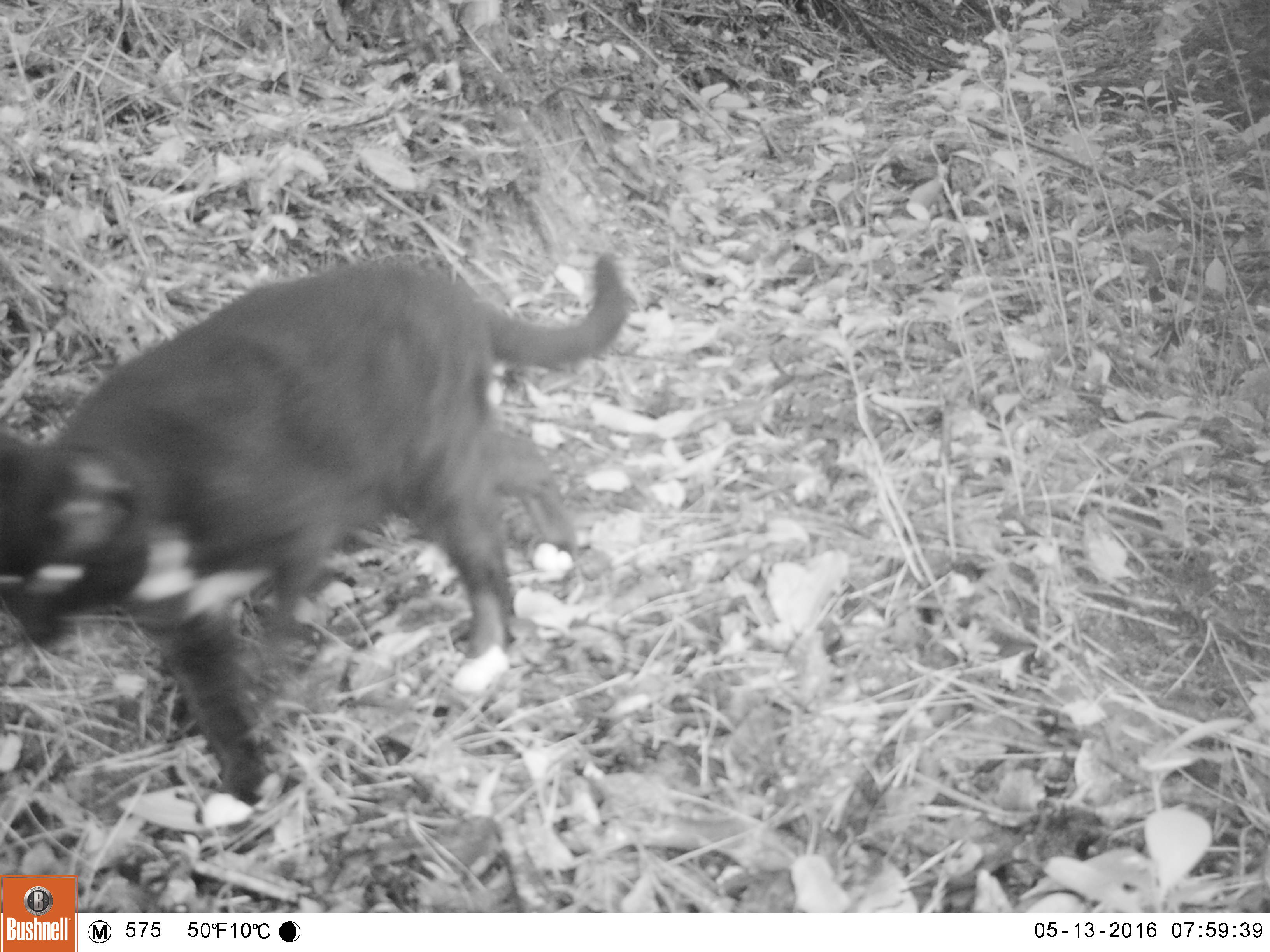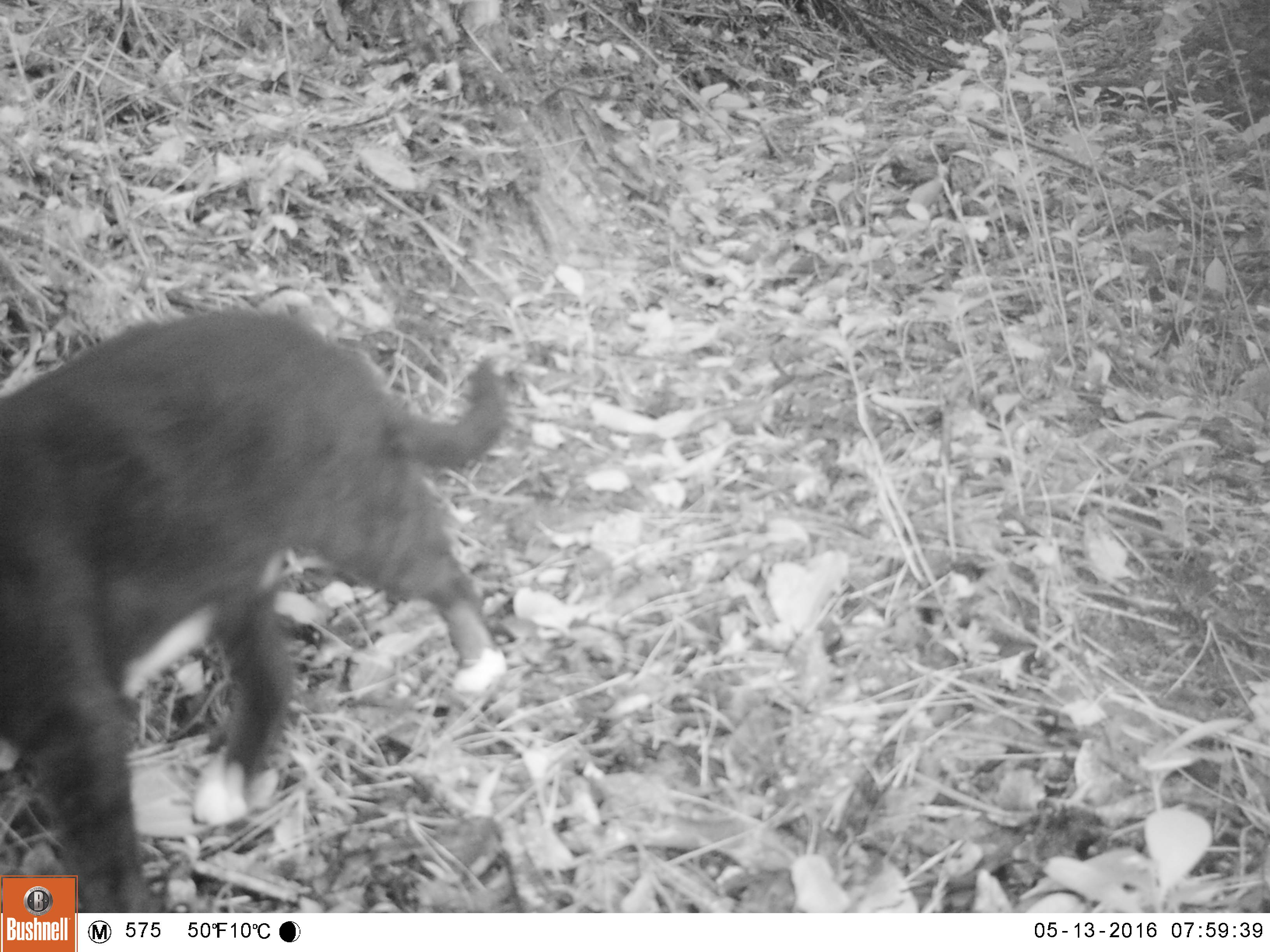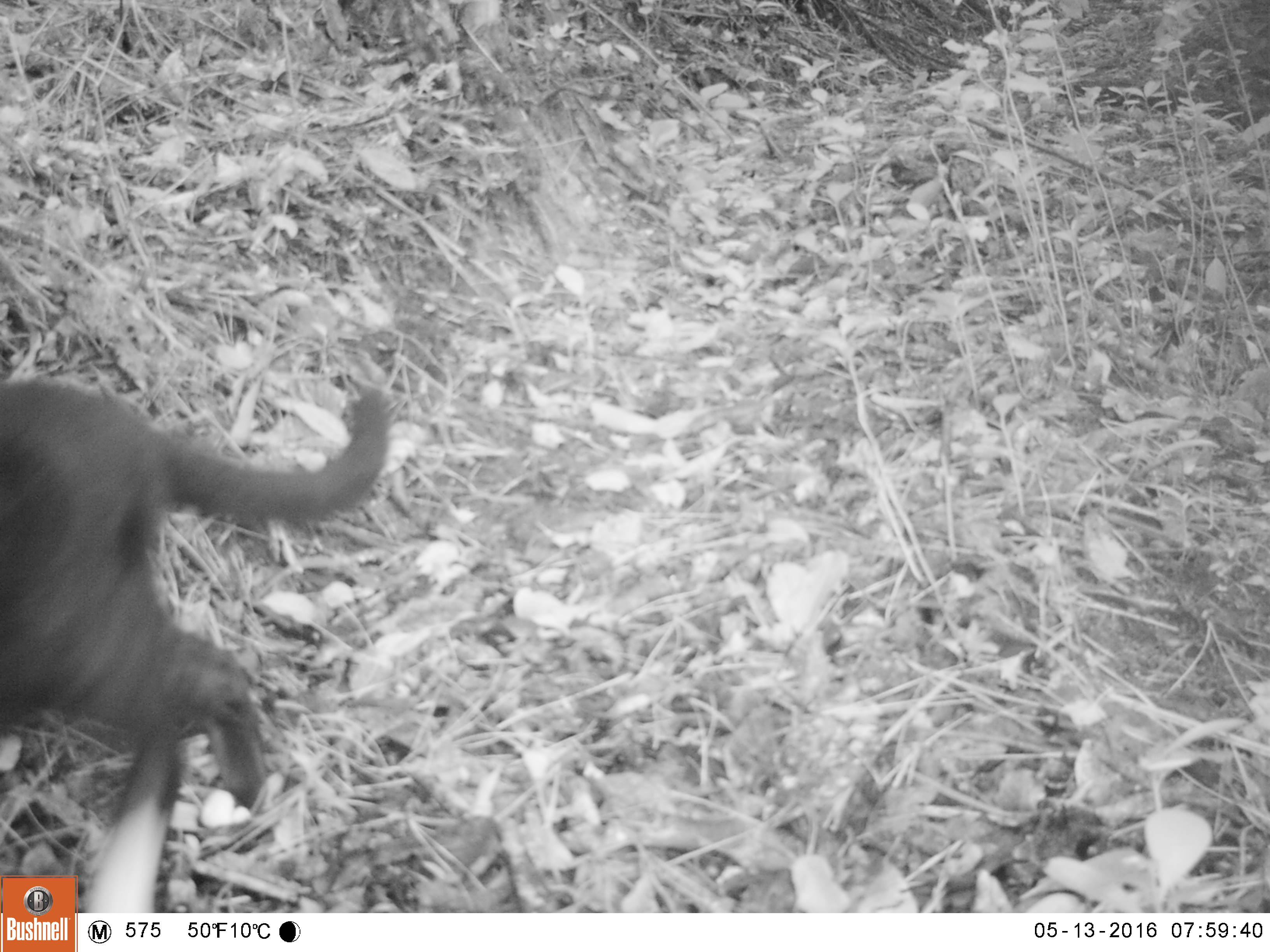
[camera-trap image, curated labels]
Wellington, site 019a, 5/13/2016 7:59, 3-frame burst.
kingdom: Animalia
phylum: Chordata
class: Mammalia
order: Carnivora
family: Felidae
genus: Felis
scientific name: Felis catus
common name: cat